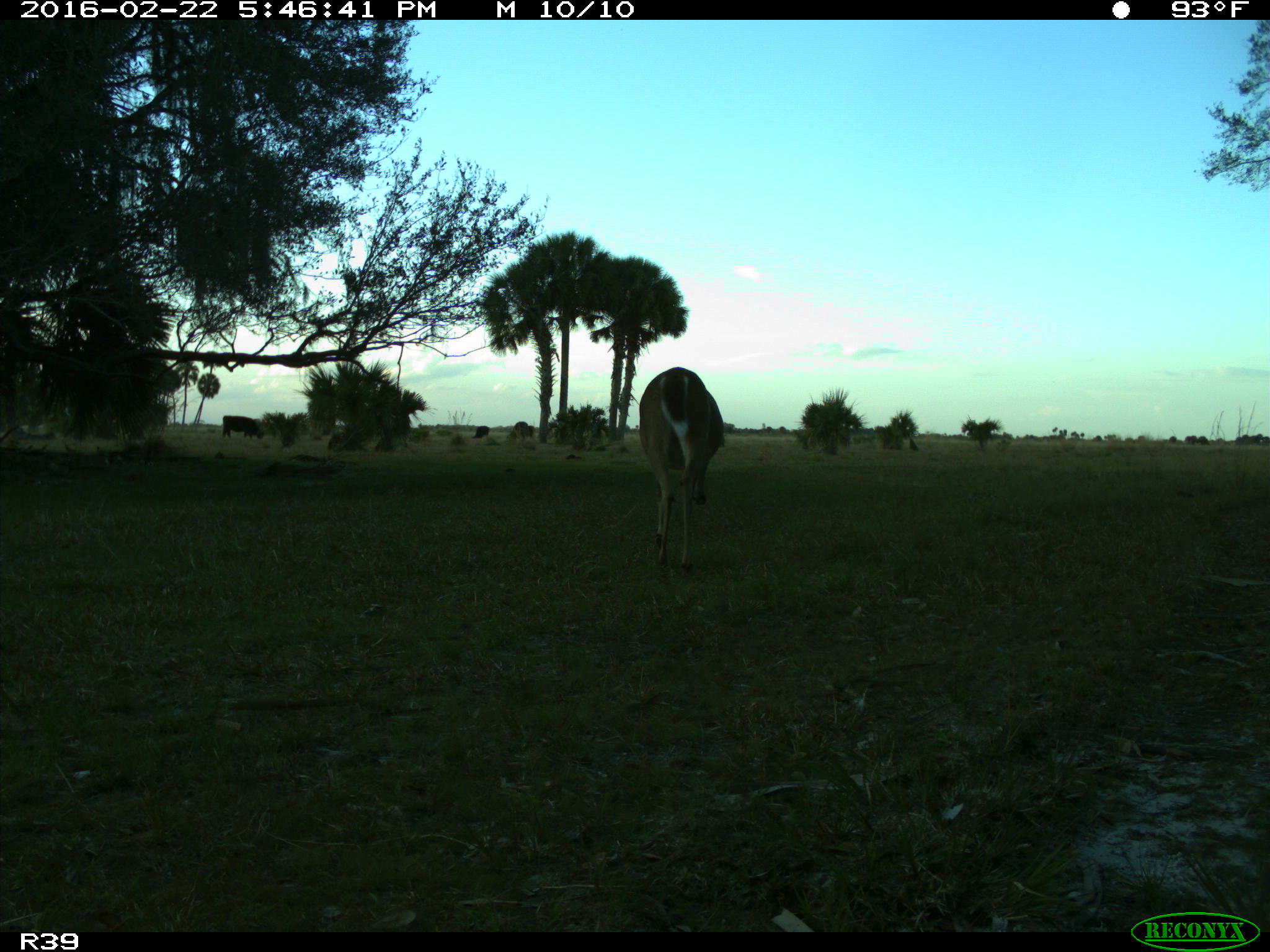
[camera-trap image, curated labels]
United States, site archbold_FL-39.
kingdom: Animalia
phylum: Chordata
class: Mammalia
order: Artiodactyla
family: Bovidae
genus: Bos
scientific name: Bos taurus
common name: domestic cow